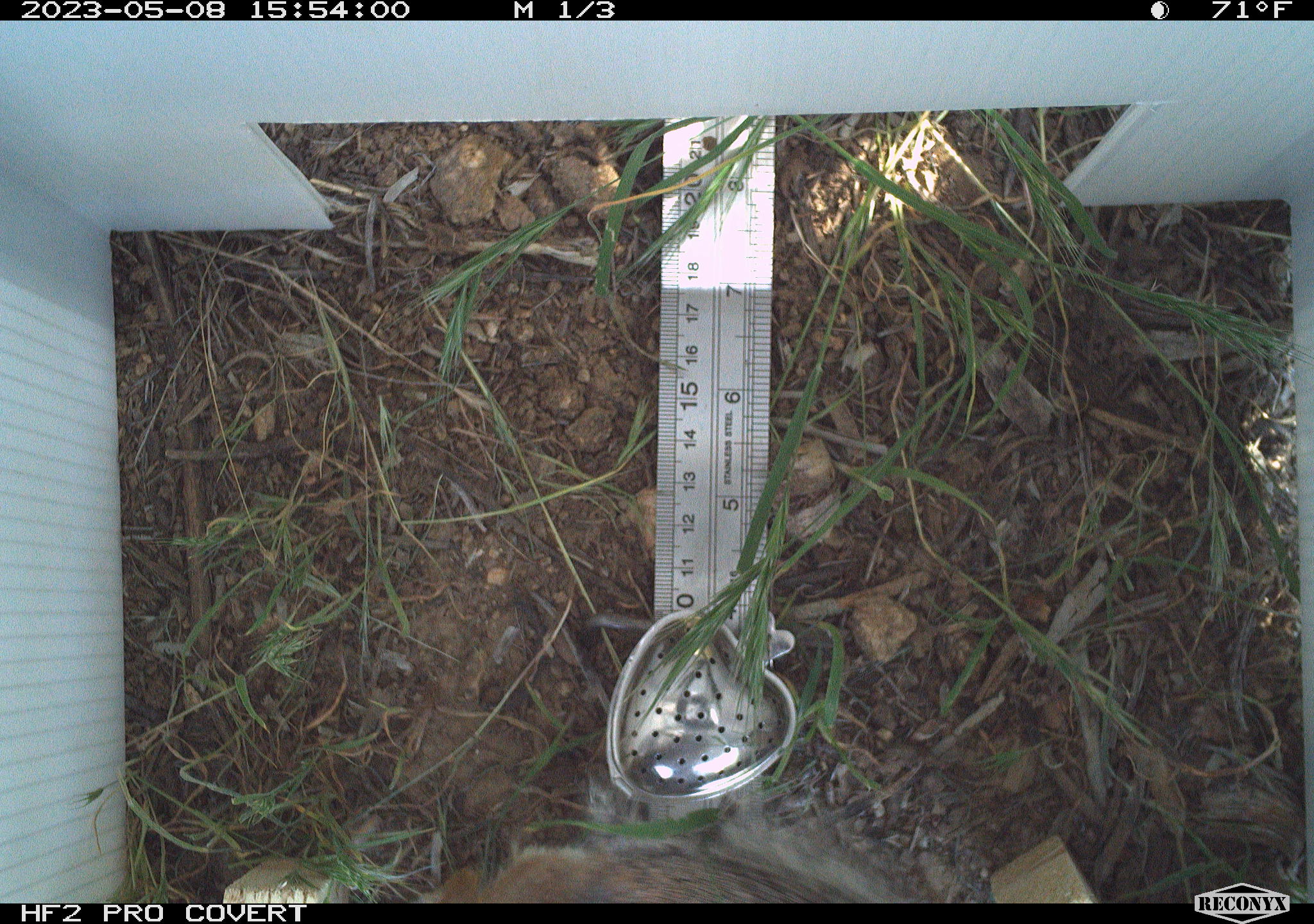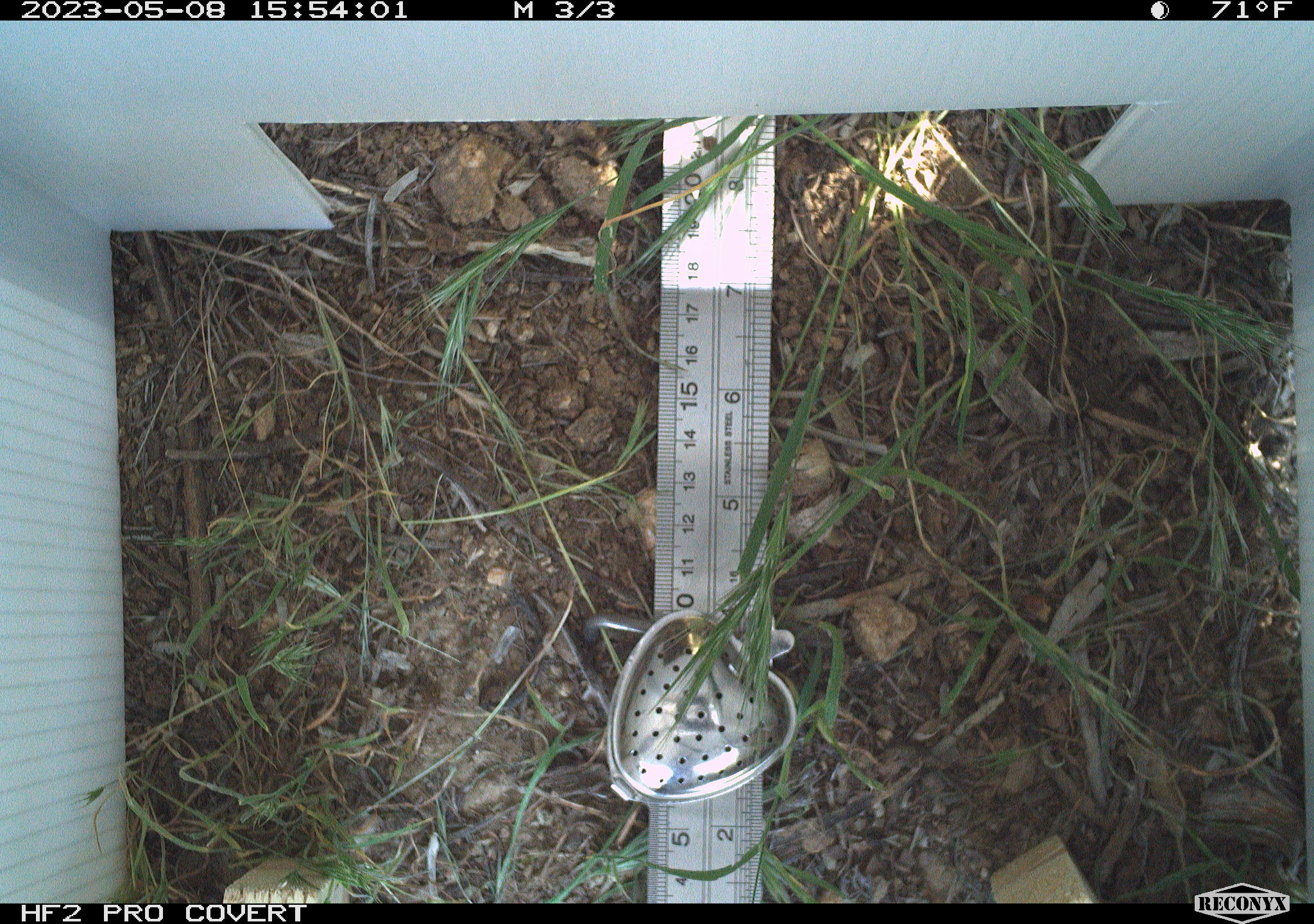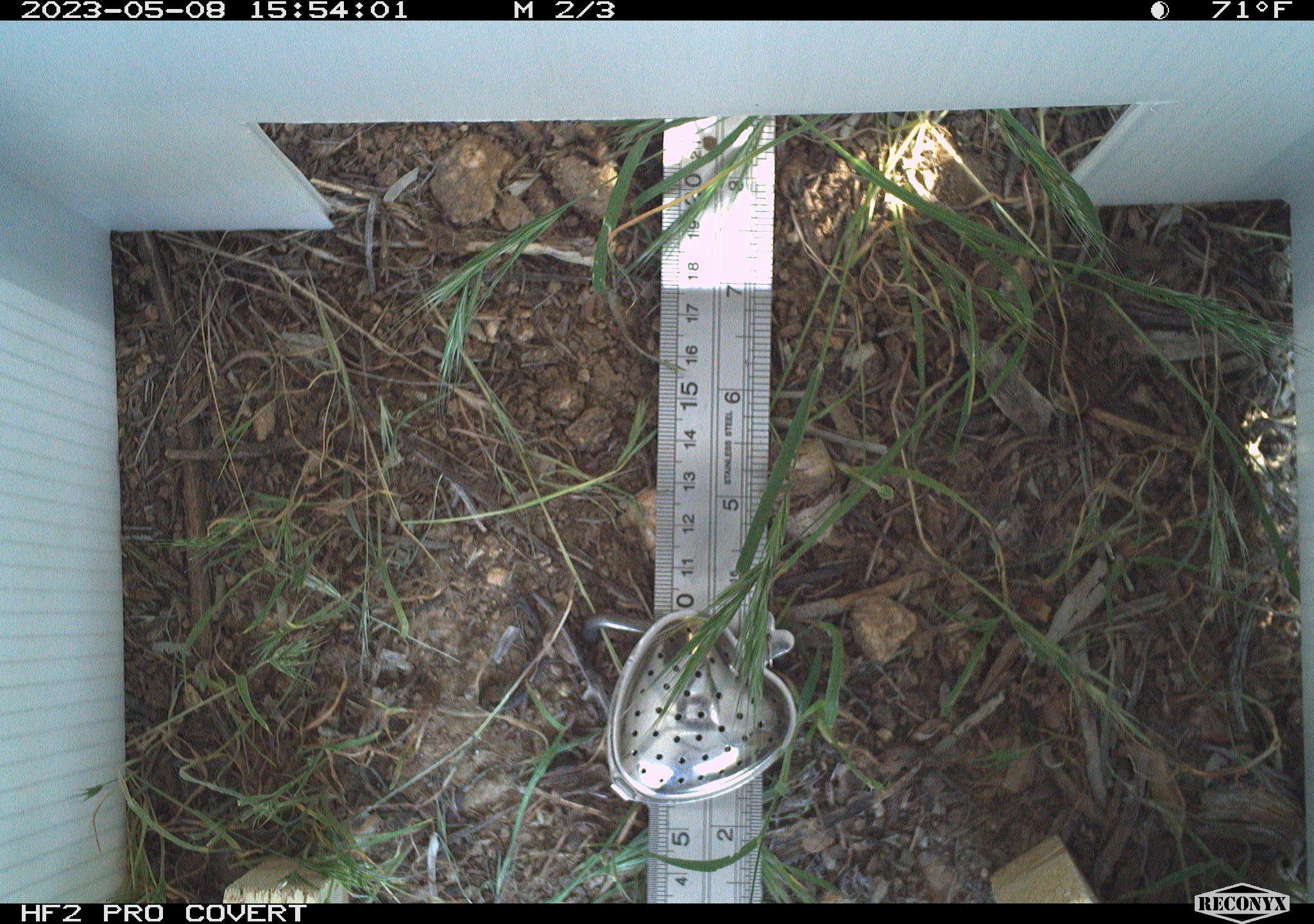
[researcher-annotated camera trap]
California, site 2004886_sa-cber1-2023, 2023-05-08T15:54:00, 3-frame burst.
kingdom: Animalia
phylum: Chordata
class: Mammalia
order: Rodentia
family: Sciuridae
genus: Ammospermophilus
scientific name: Ammospermophilus leucurus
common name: white-tailed antelope squirrel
White-tailed antelope squirrel (Ammospermophilus leucurus).